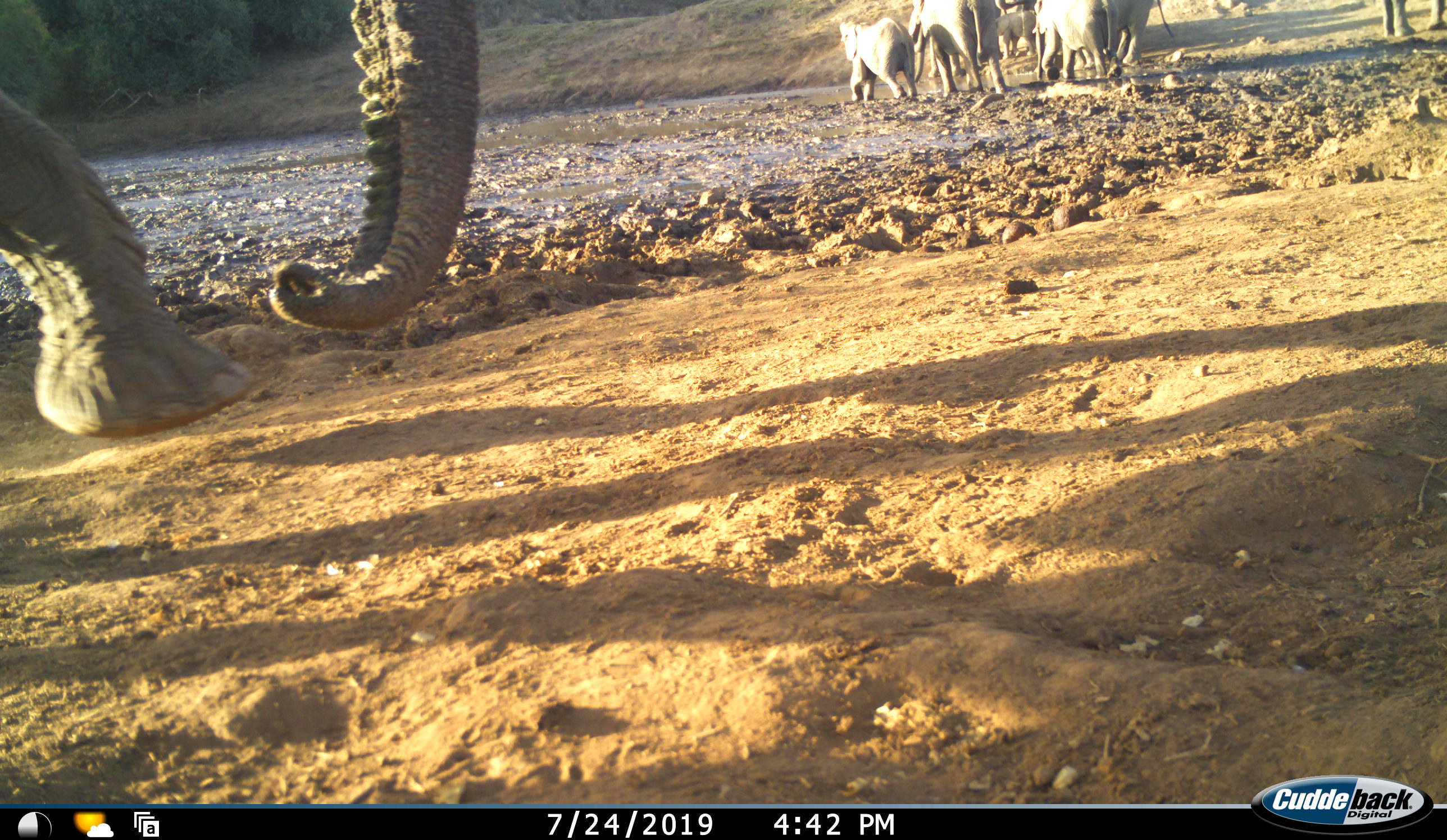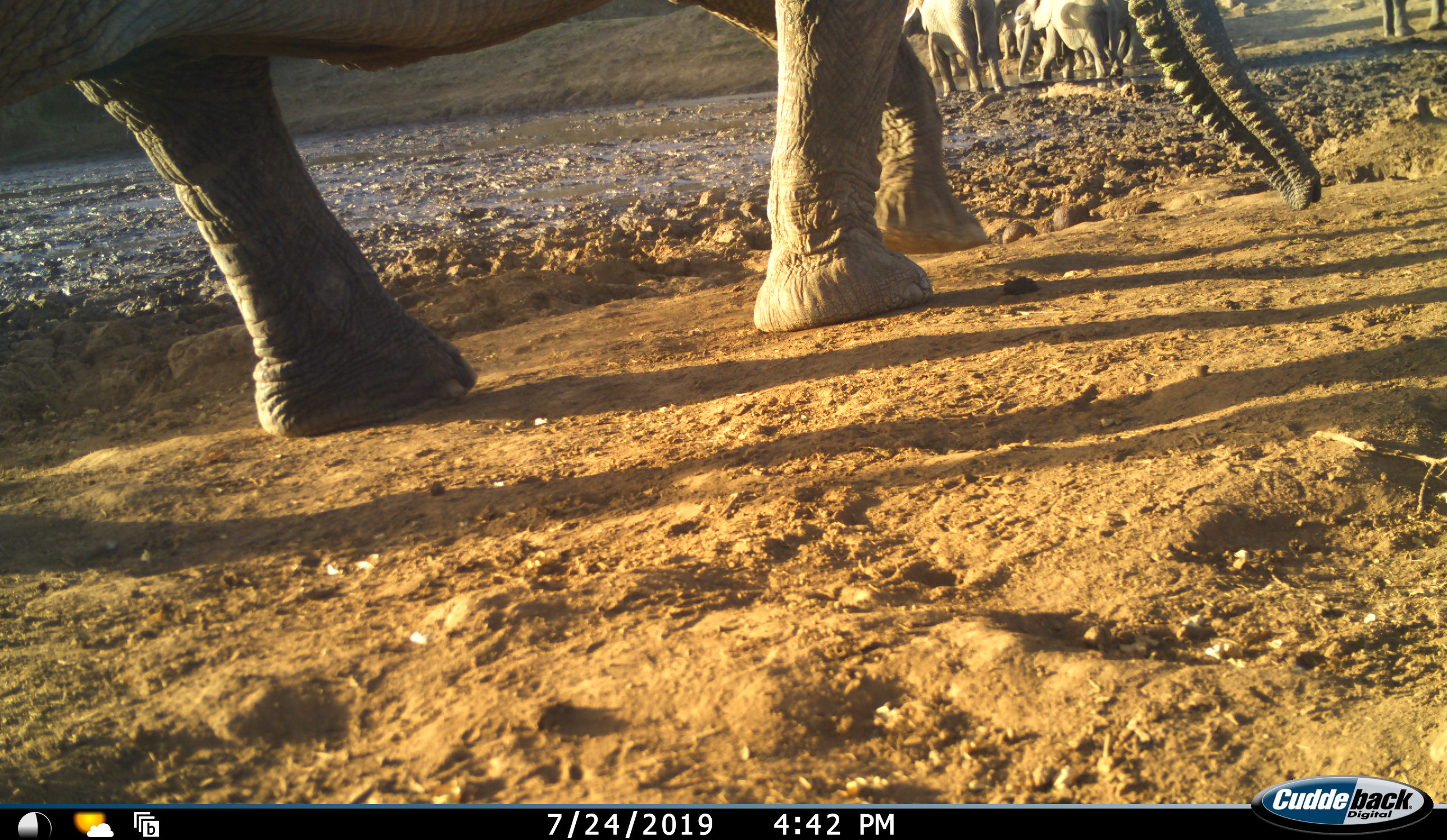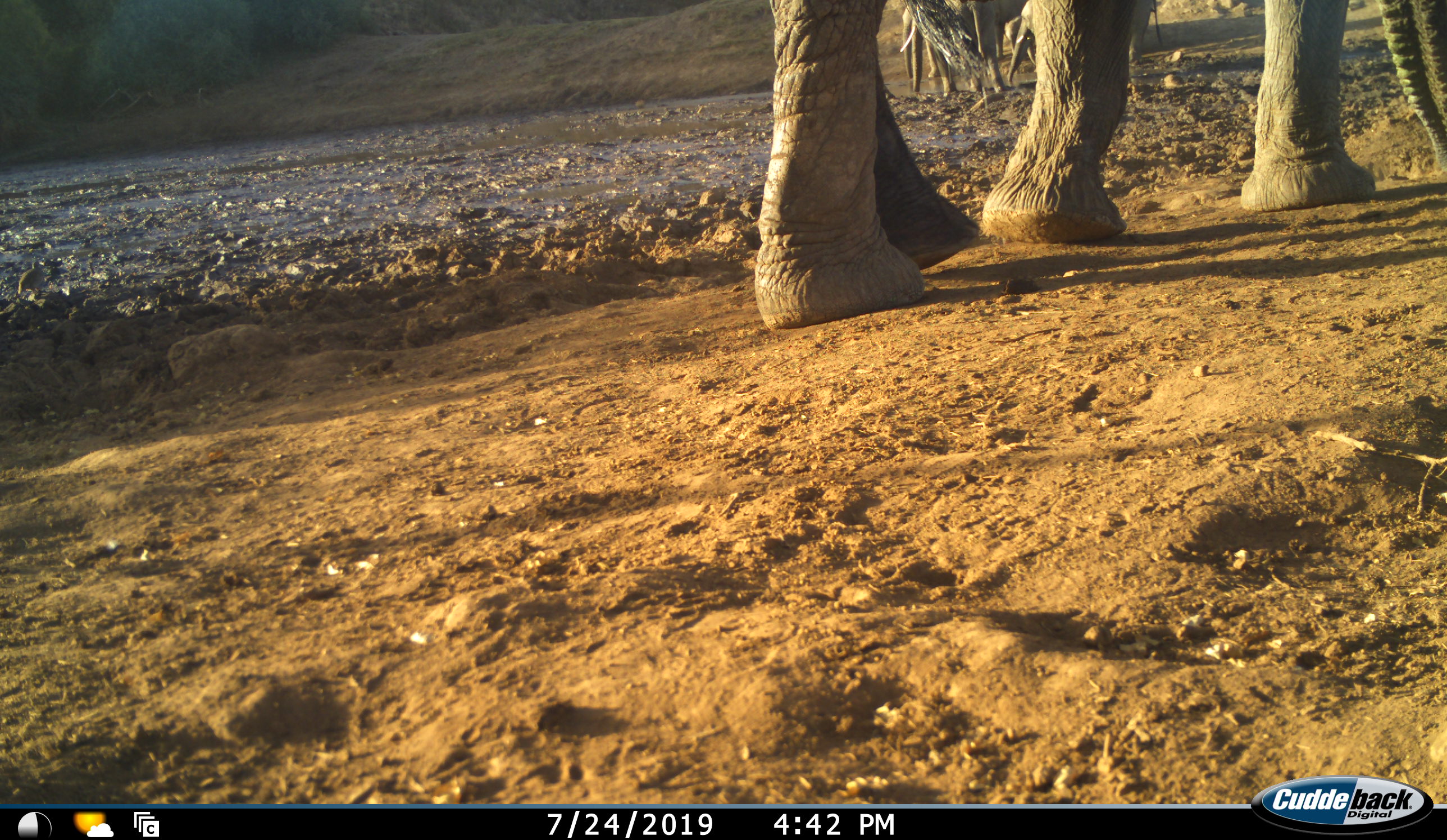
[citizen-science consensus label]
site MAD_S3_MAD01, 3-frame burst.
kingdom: Animalia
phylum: Chordata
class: Mammalia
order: Proboscidea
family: Elephantidae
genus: Loxodonta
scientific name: Loxodonta africana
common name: african bush elephant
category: elephant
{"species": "elephant (african bush elephant) (Loxodonta africana)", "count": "7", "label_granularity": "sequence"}